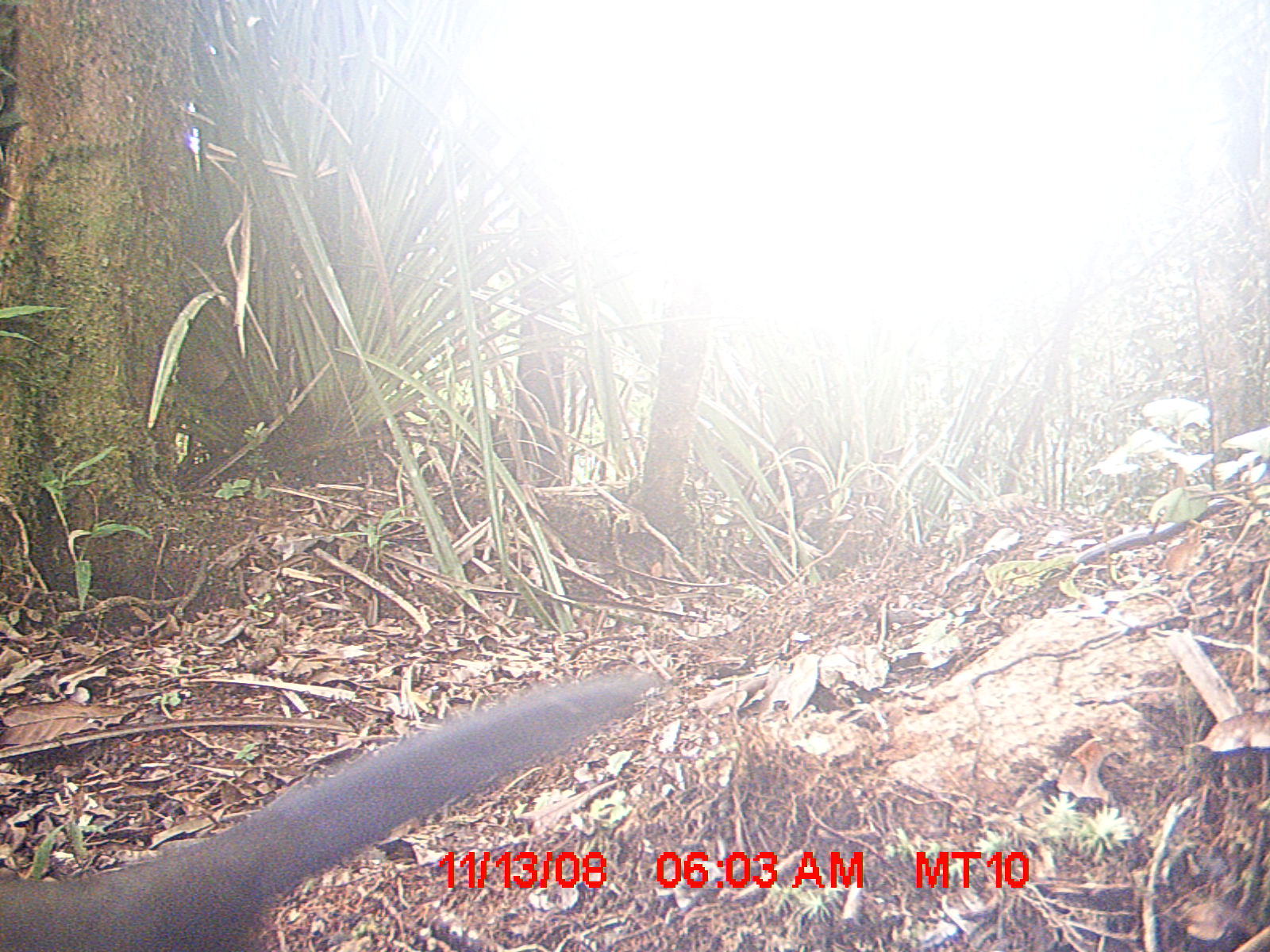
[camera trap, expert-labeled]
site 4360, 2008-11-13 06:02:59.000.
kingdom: Animalia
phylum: Chordata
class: Aves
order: Coraciiformes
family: Brachypteraciidae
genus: Brachypteracias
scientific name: Brachypteracias squamiger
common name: scaly ground-roller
Brachypteracias squamiger (scaly ground-roller), count 2.